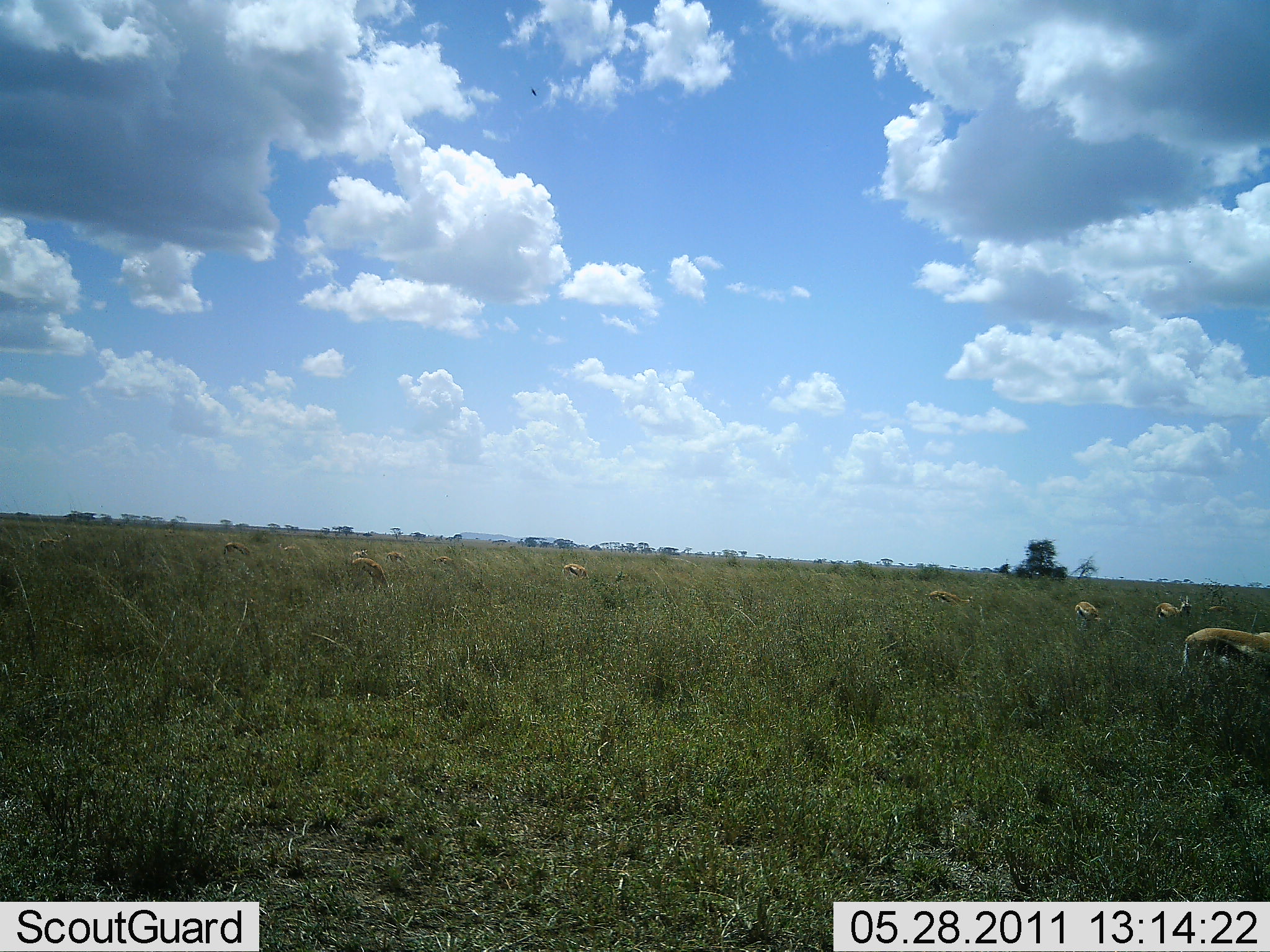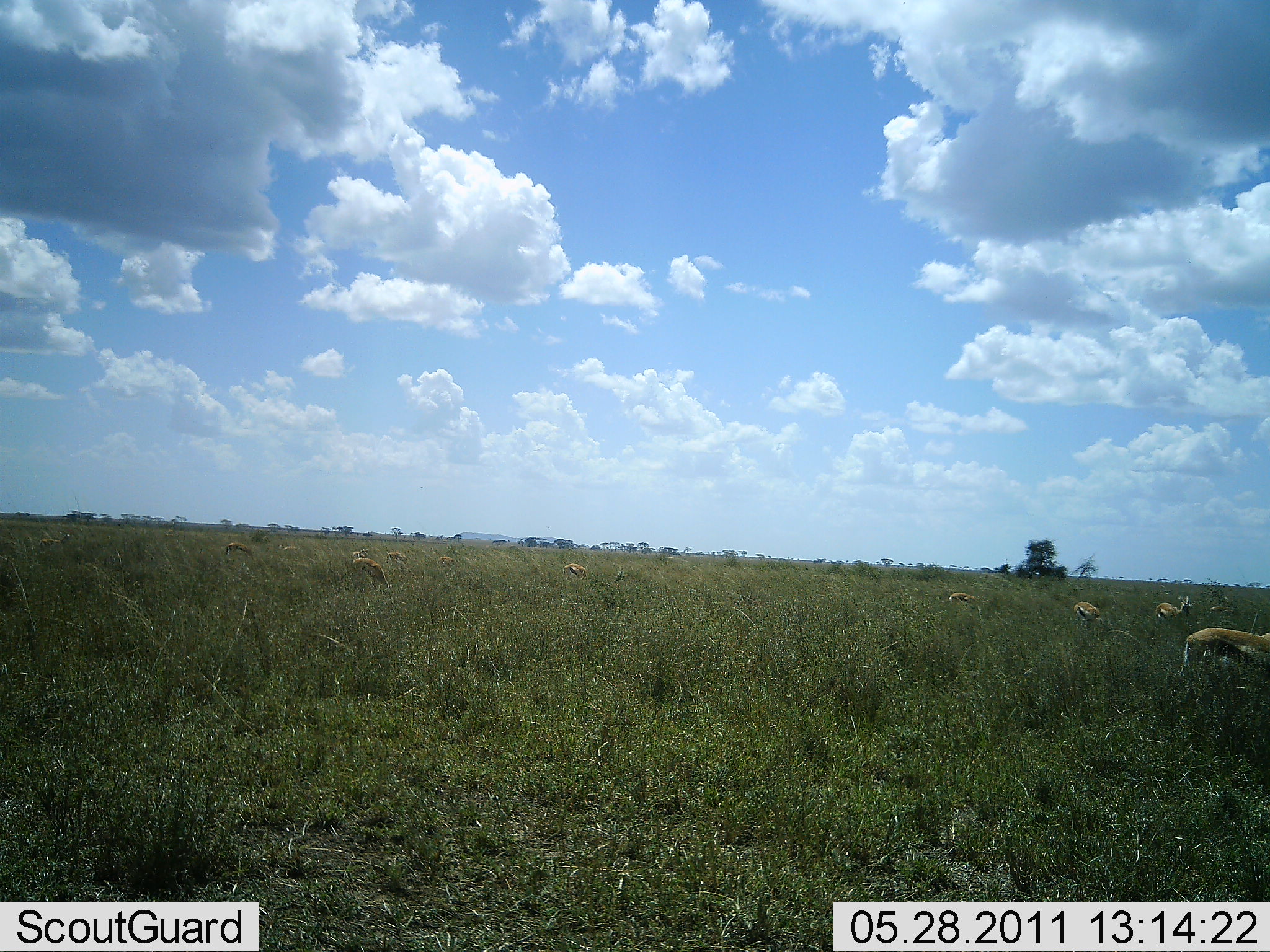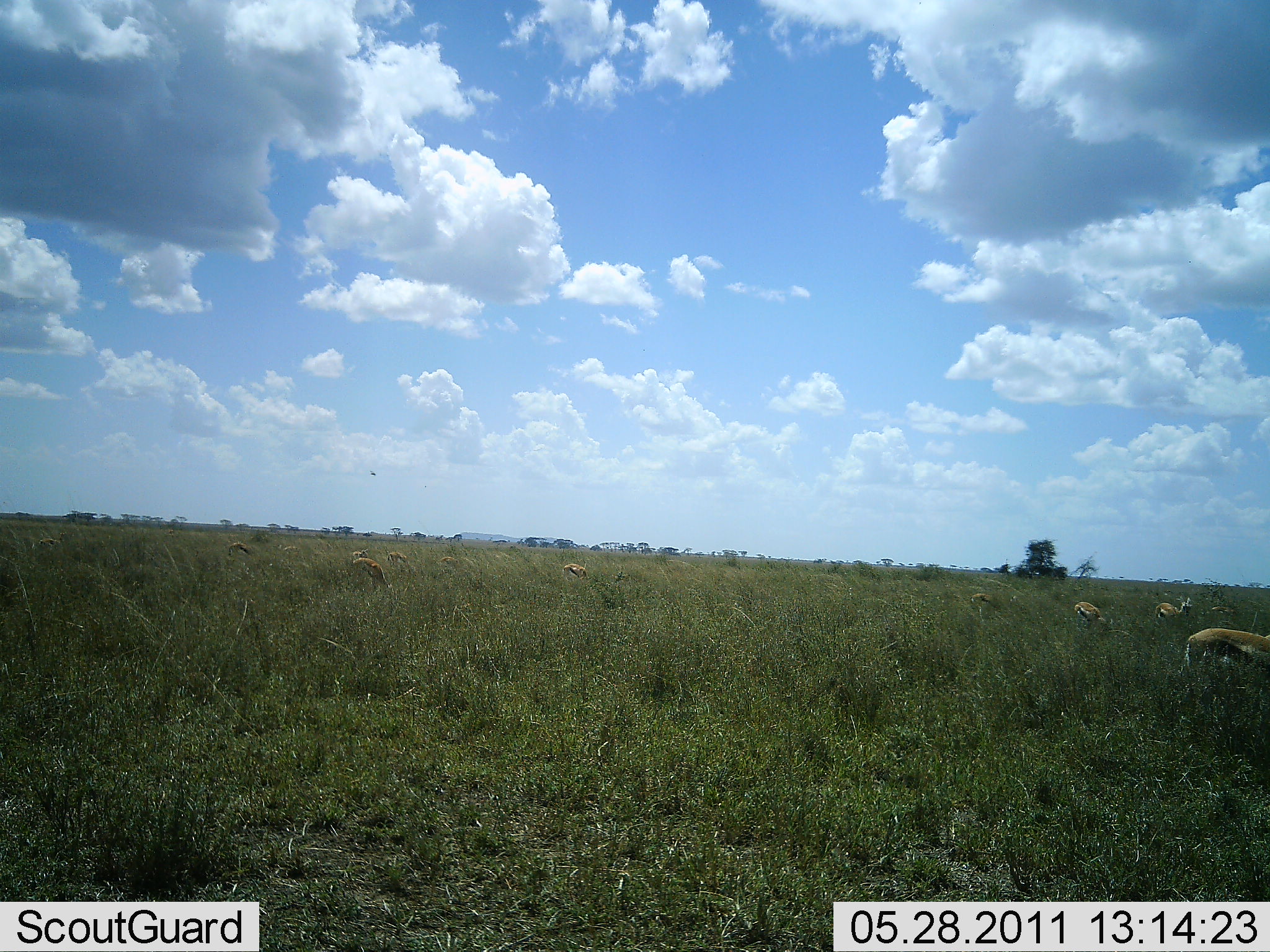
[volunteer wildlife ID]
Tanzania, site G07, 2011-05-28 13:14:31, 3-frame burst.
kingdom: Animalia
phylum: Chordata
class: Mammalia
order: Artiodactyla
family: Bovidae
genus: Eudorcas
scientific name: Eudorcas thomsonii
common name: thomson's gazelle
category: gazellethomsons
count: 11-50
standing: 23%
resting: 0%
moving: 8%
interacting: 0%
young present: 0%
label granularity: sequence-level